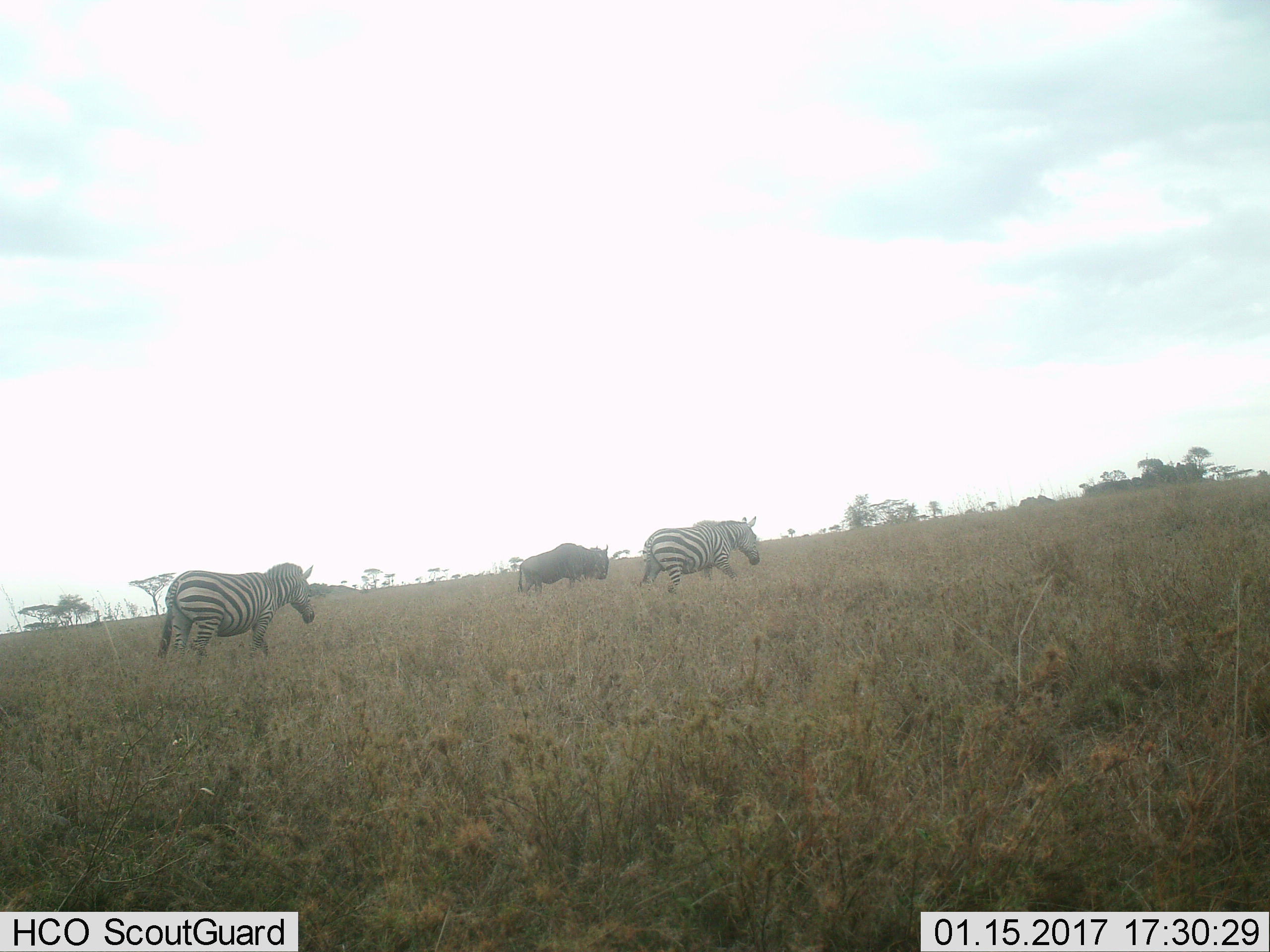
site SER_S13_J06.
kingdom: Animalia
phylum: Chordata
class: Mammalia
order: Artiodactyla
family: Bovidae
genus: Connochaetes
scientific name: Connochaetes taurinus taurinus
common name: blue wildebeest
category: wildebeestblue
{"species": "wildebeestblue (blue wildebeest) (Connochaetes taurinus taurinus)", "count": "1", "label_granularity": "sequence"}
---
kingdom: Animalia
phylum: Chordata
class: Mammalia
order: Perissodactyla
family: Equidae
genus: Equus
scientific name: Equus quagga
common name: plains zebra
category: zebraplains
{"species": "zebraplains (plains zebra) (Equus quagga)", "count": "2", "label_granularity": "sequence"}